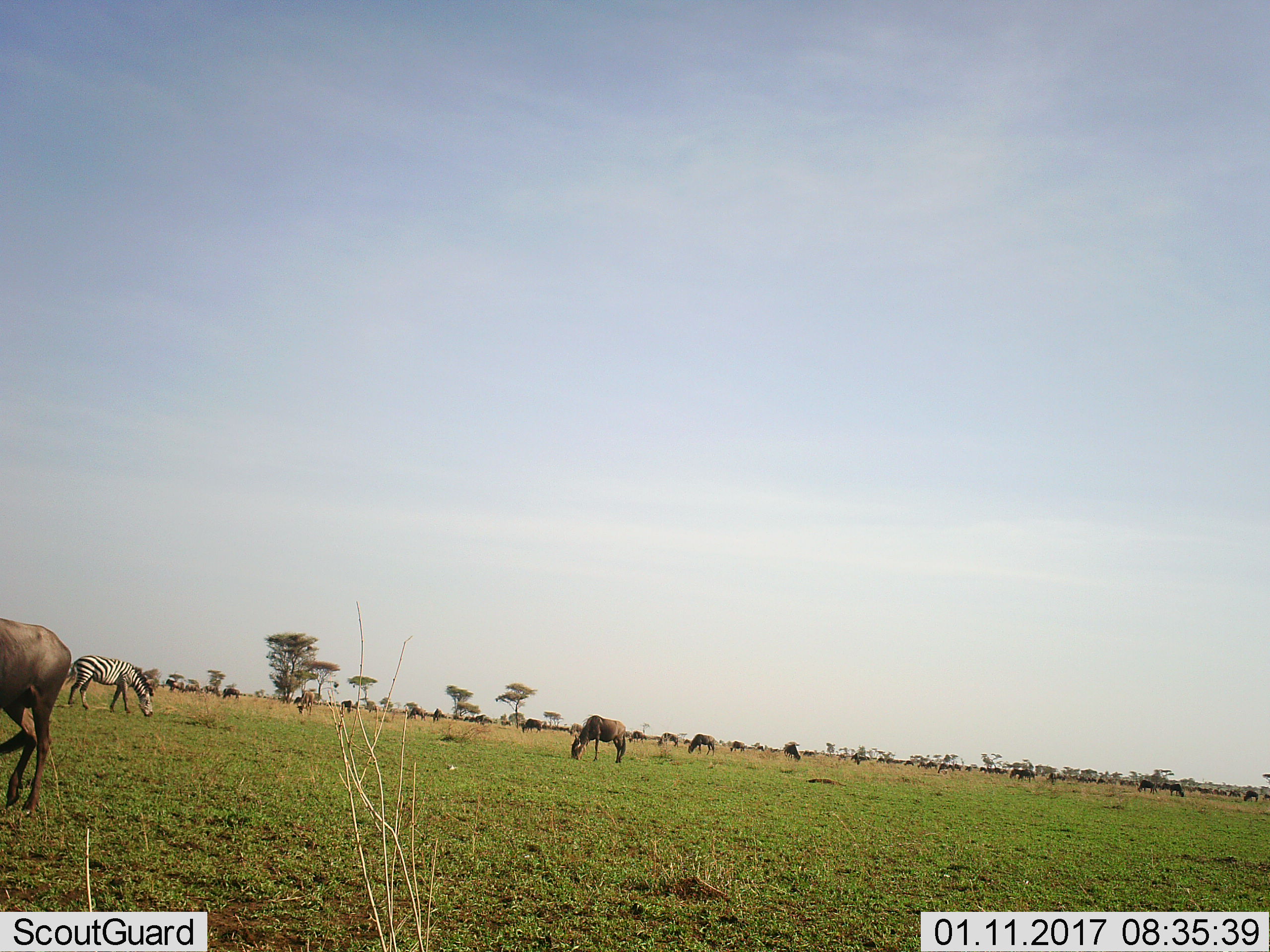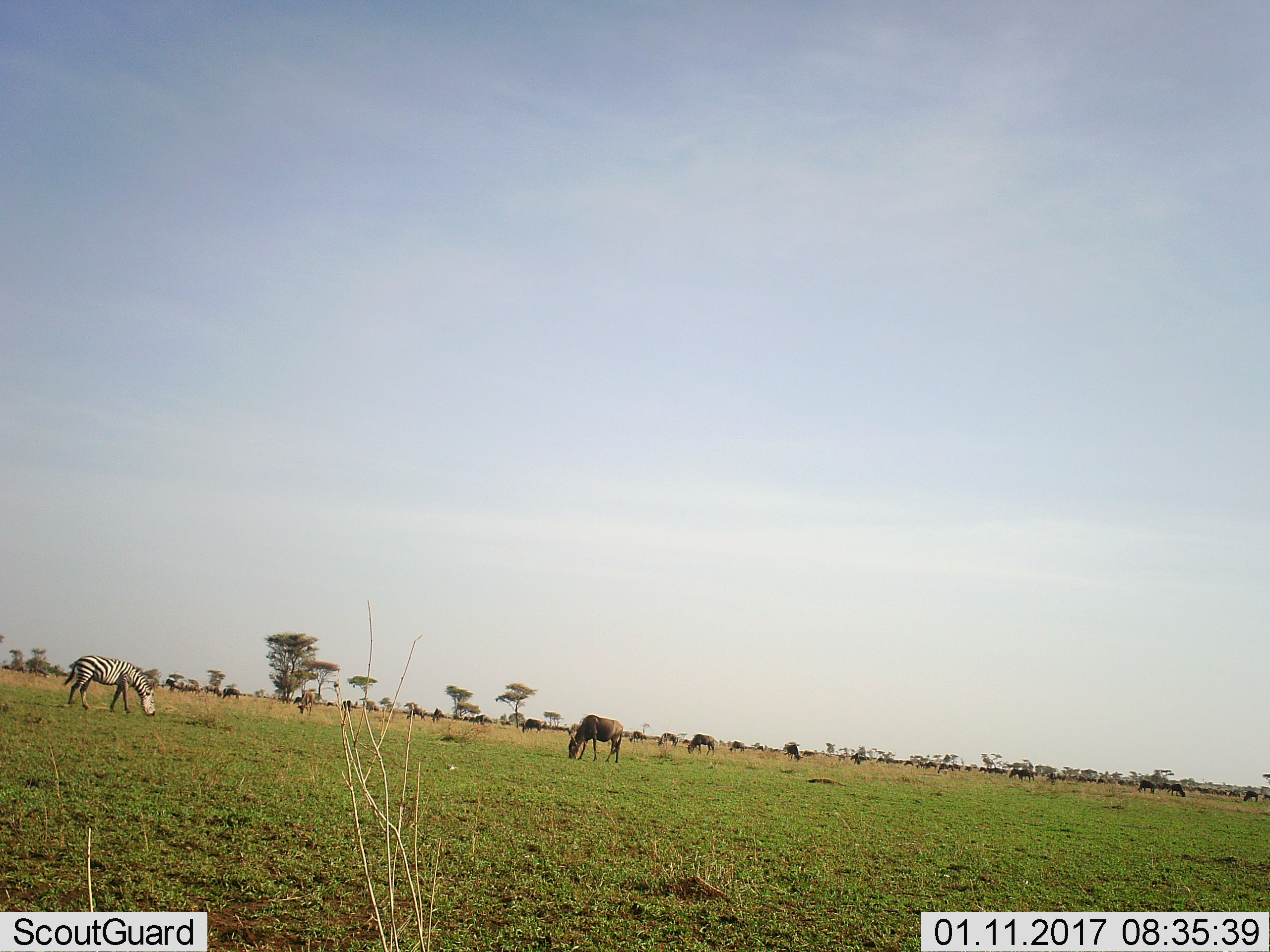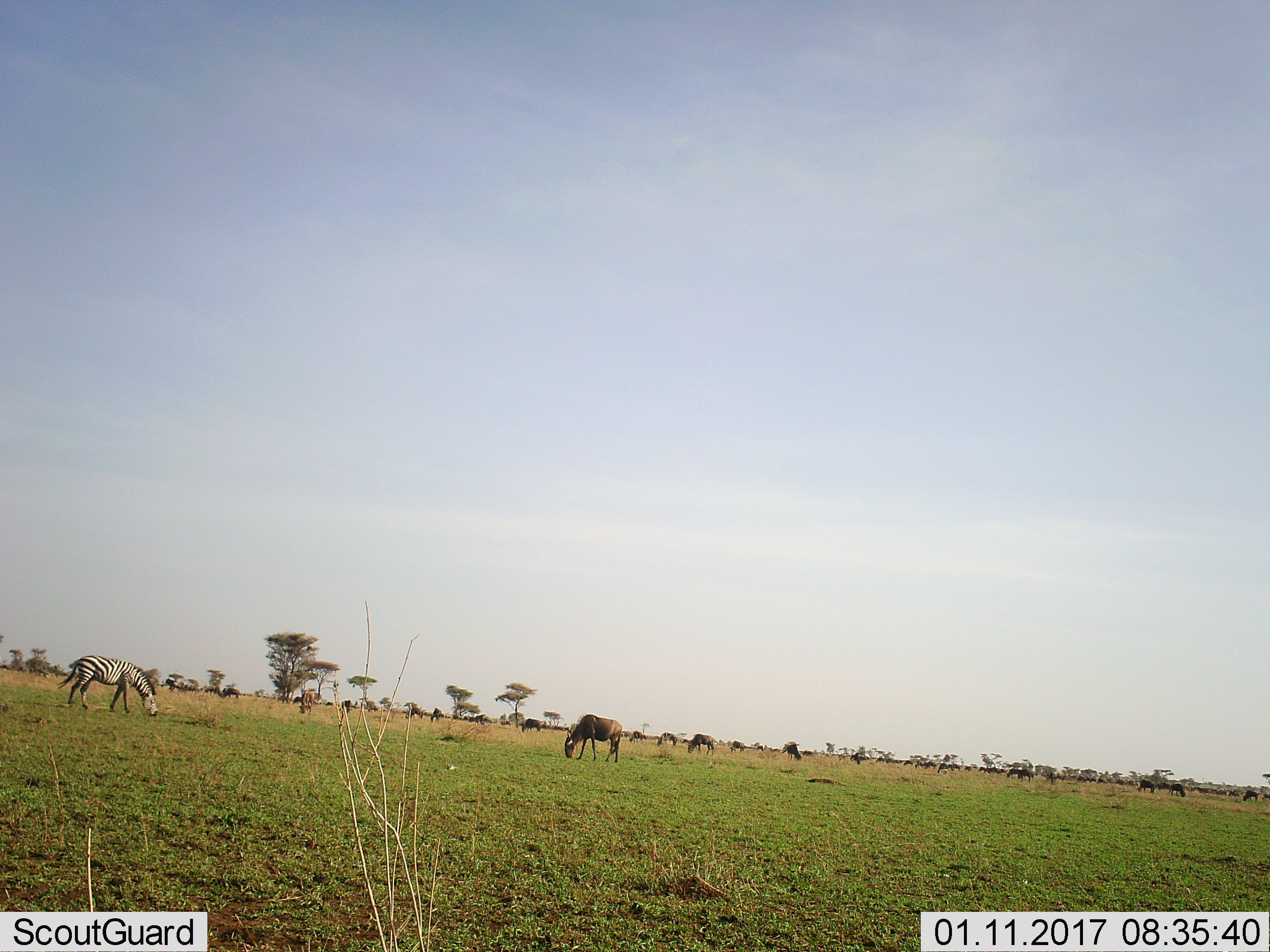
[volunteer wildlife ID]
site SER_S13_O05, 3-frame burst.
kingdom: Animalia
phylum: Chordata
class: Mammalia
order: Artiodactyla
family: Bovidae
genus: Connochaetes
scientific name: Connochaetes taurinus taurinus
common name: blue wildebeest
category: wildebeestblue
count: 11-50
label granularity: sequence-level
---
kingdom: Animalia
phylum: Chordata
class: Mammalia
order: Perissodactyla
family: Equidae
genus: Equus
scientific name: Equus quagga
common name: plains zebra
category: zebraplains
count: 1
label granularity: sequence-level